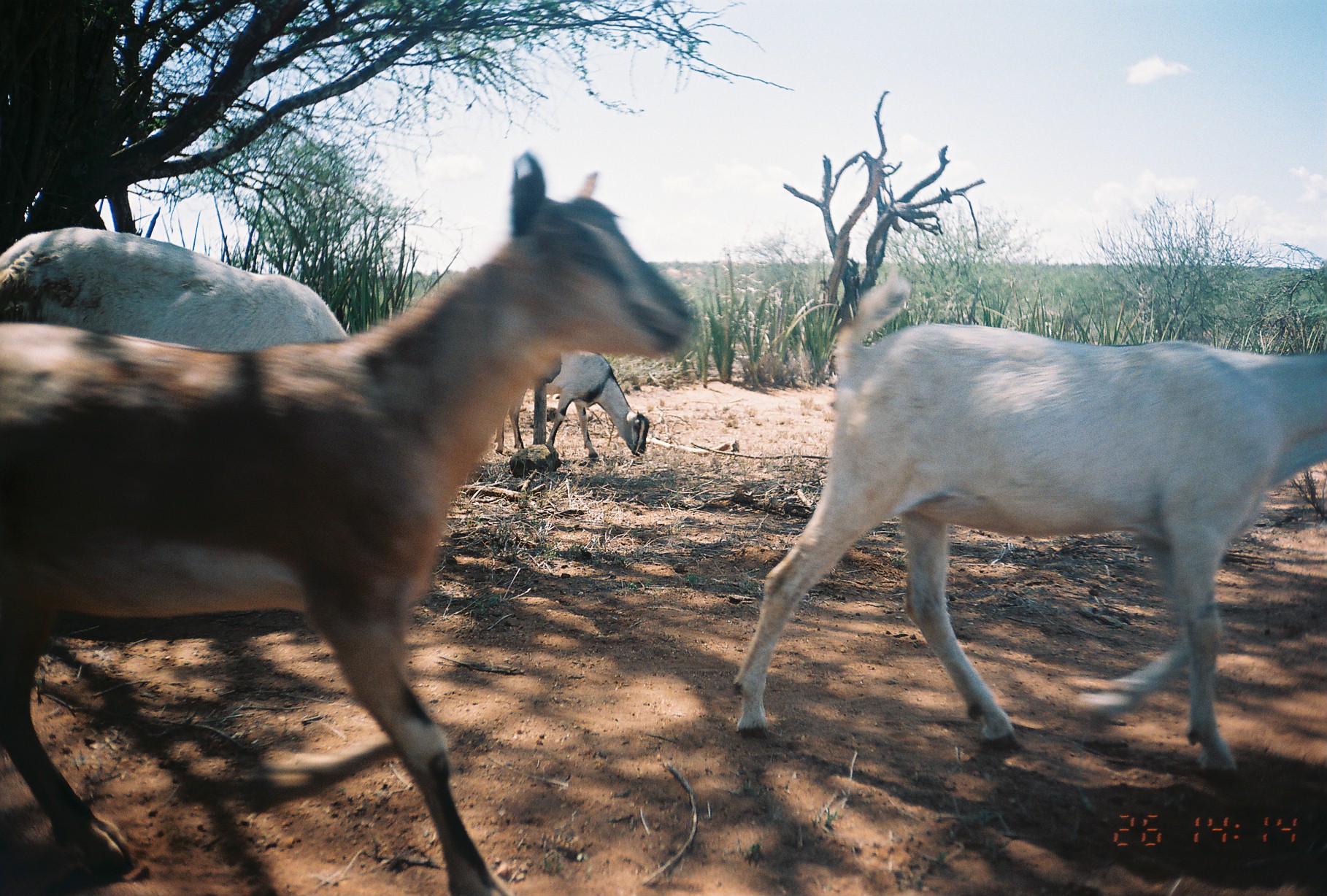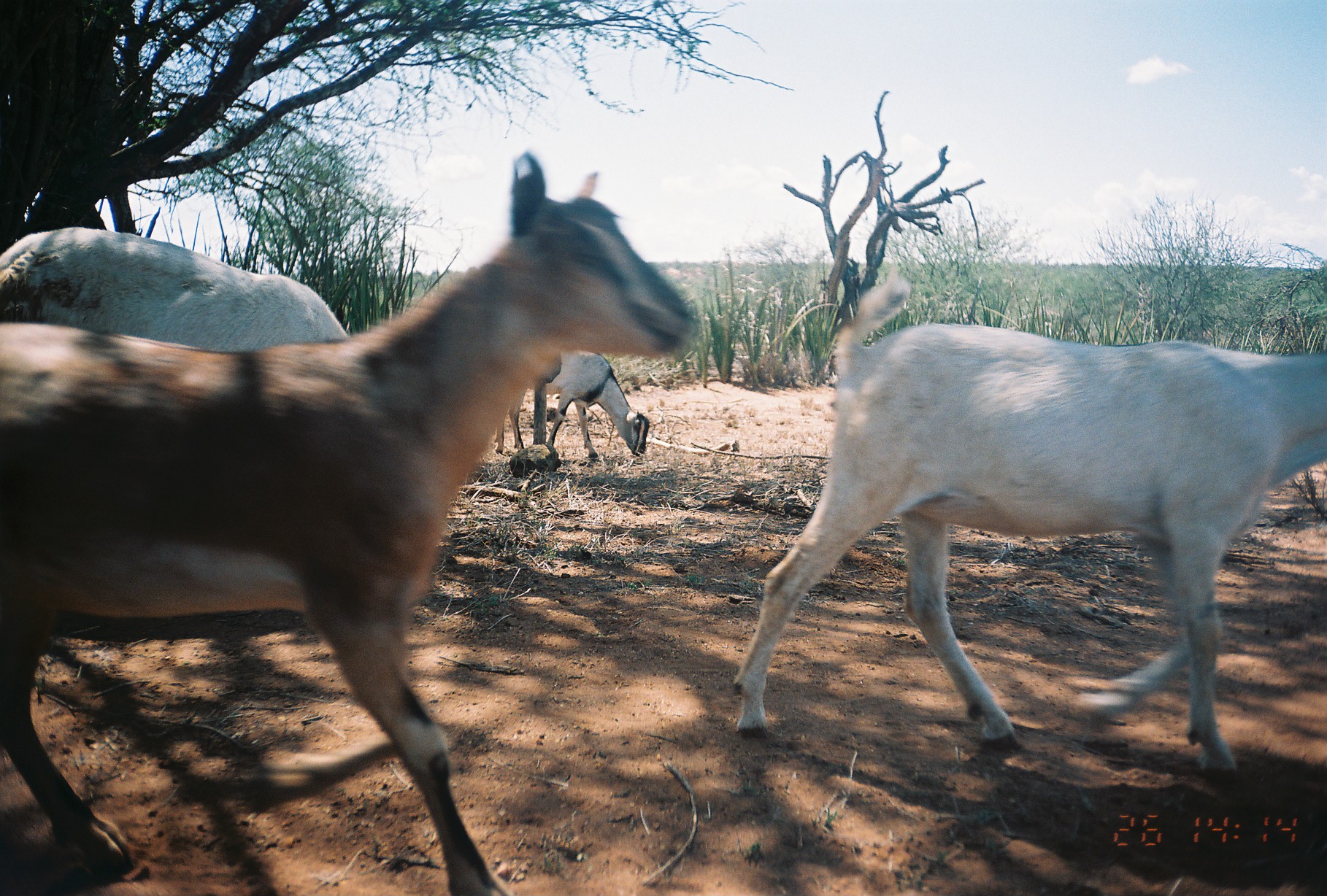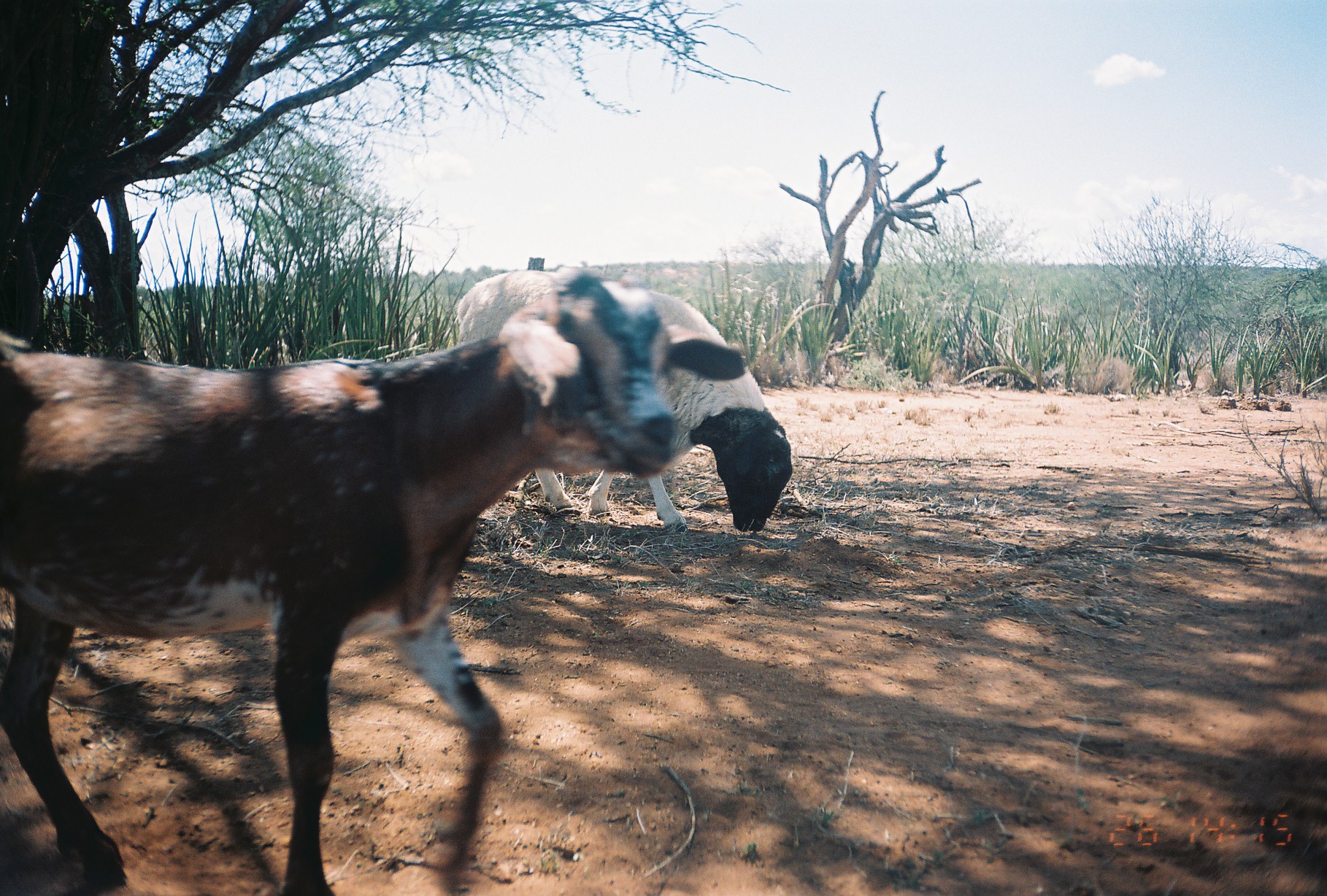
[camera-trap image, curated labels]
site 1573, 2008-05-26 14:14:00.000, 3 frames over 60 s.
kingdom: Animalia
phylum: Chordata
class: Mammalia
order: Artiodactyla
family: Bovidae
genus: Capra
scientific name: Capra aegagrus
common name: wild goat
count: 3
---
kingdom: Animalia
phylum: Chordata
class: Mammalia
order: Artiodactyla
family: Bovidae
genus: Ovis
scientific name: Ovis aries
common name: domestic sheep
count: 1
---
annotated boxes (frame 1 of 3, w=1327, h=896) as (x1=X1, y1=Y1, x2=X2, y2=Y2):
capra aegagrus: (x1=0, y1=147, x2=700, y2=896); (x1=728, y1=270, x2=1327, y2=778); (x1=0, y1=220, x2=347, y2=347); (x1=488, y1=349, x2=650, y2=455)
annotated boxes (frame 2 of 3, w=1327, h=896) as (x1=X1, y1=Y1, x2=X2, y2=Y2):
ovis aries: (x1=0, y1=141, x2=699, y2=896); (x1=729, y1=266, x2=1327, y2=784); (x1=0, y1=224, x2=347, y2=353); (x1=491, y1=347, x2=648, y2=464)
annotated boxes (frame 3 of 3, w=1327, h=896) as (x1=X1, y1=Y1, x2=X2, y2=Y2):
capra aegagrus: (x1=0, y1=263, x2=742, y2=896); (x1=454, y1=268, x2=793, y2=533)